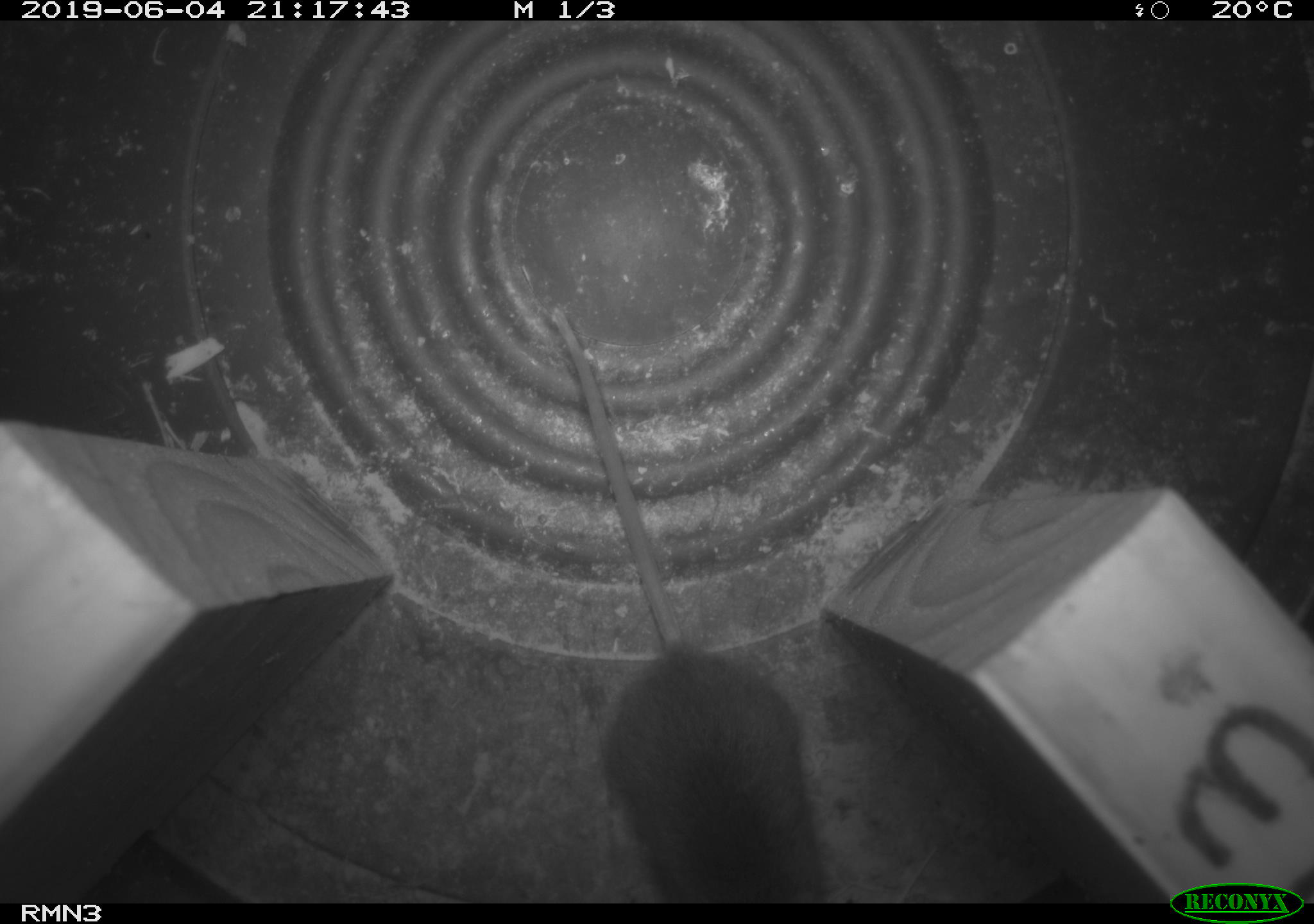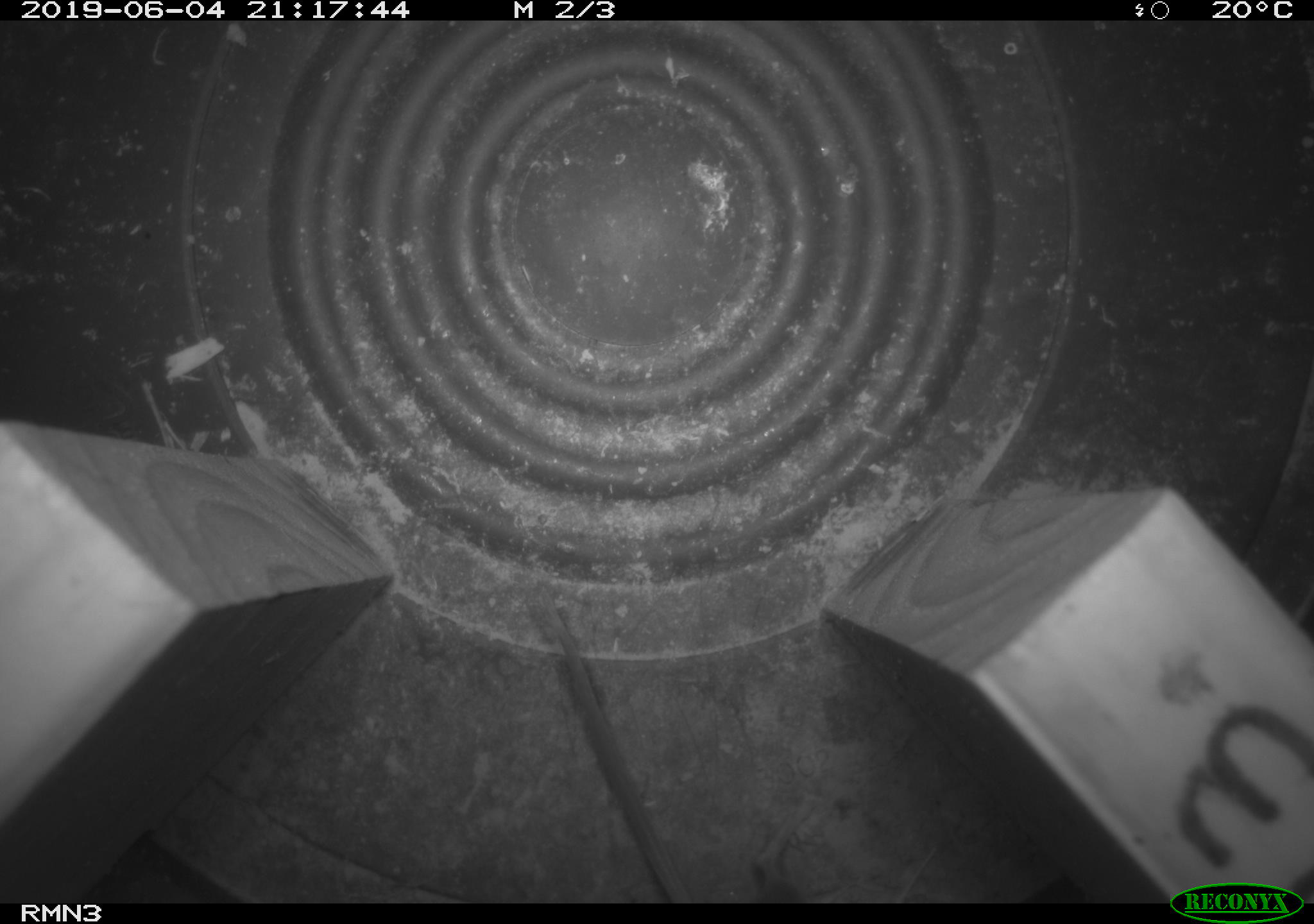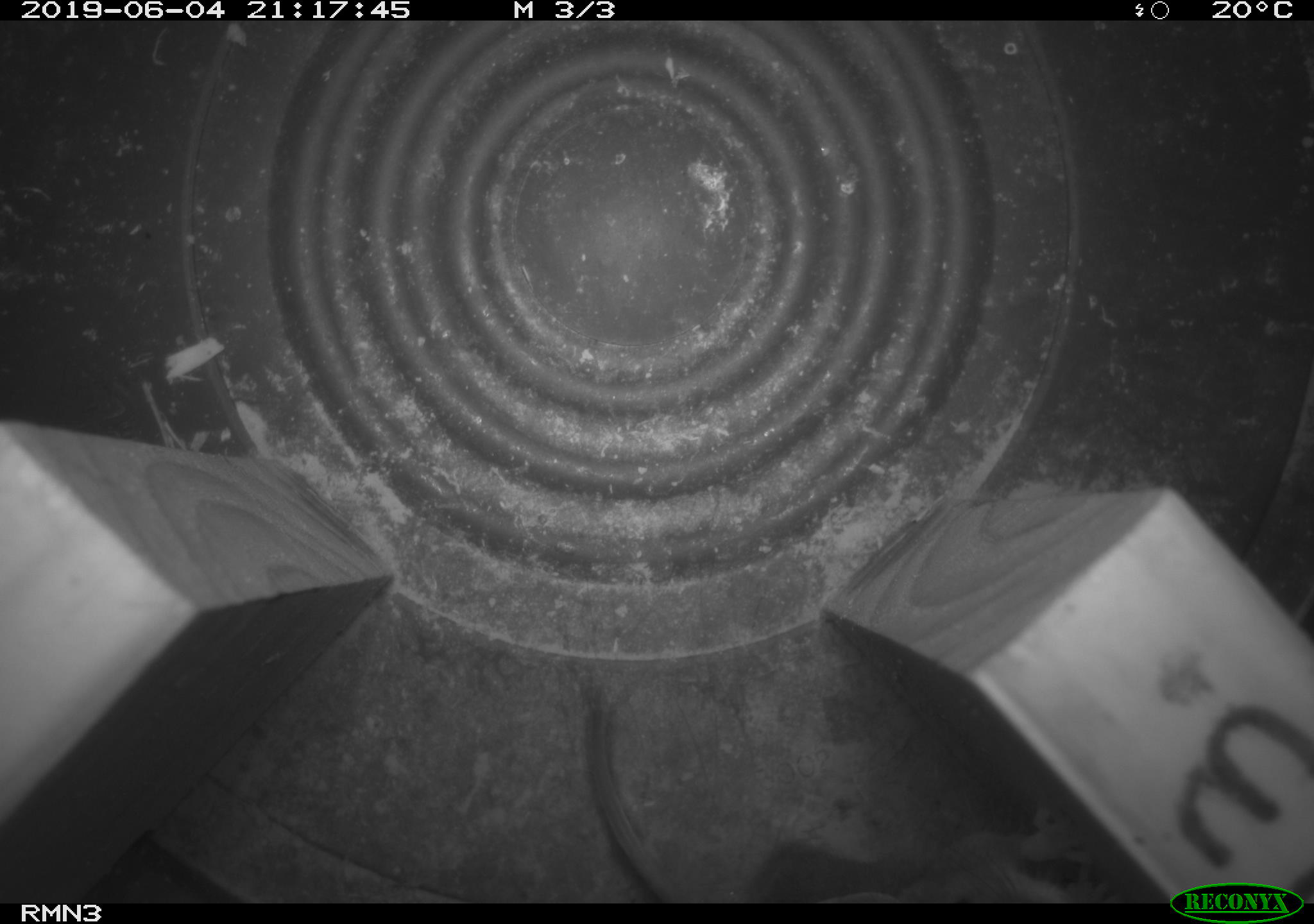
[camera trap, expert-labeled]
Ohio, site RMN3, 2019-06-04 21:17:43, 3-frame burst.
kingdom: Animalia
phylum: Chordata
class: Mammalia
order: Rodentia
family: Cricetidae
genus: Peromyscus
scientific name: Peromyscus leucopus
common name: white-footed mouse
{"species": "white-footed mouse (Peromyscus leucopus)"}